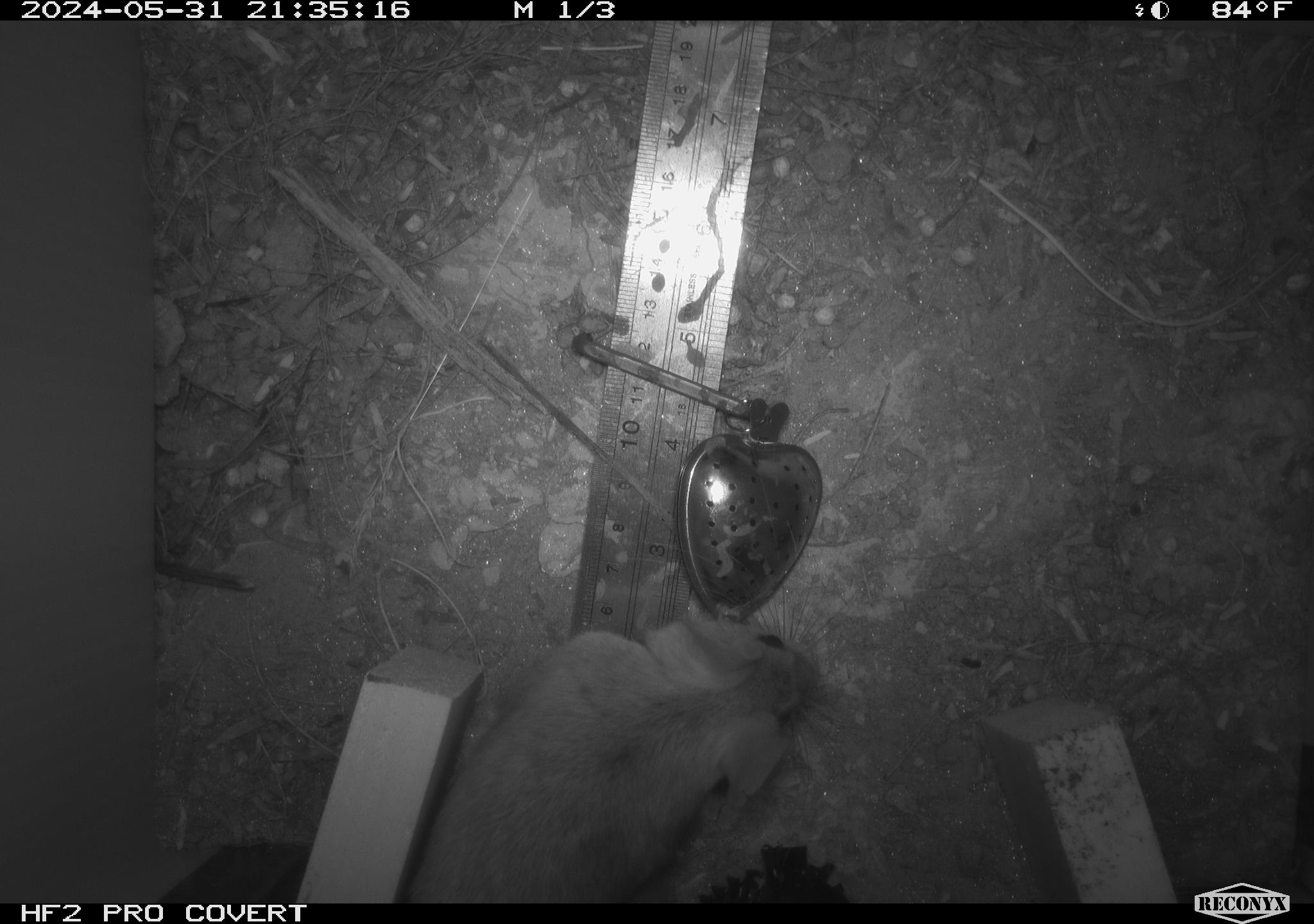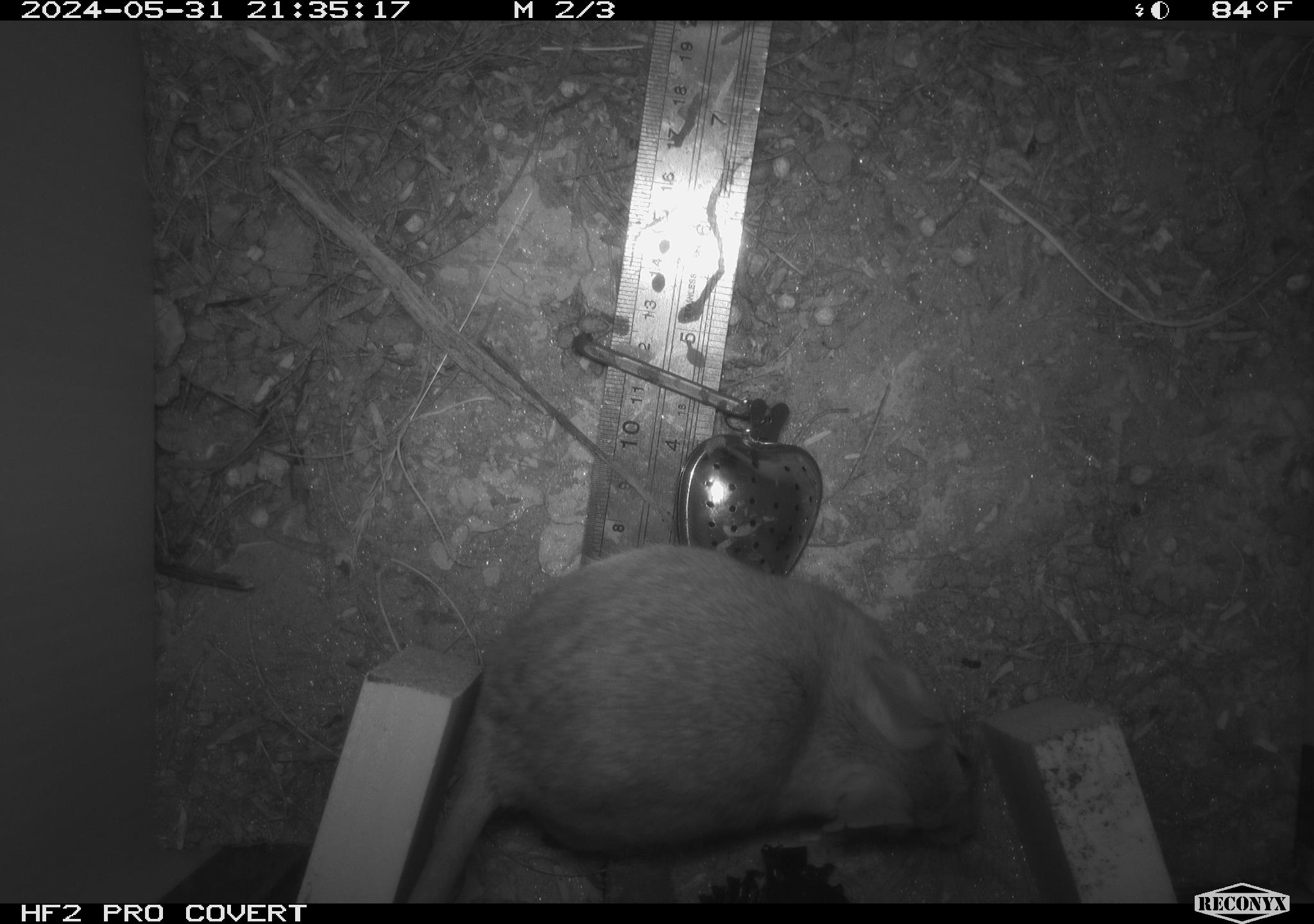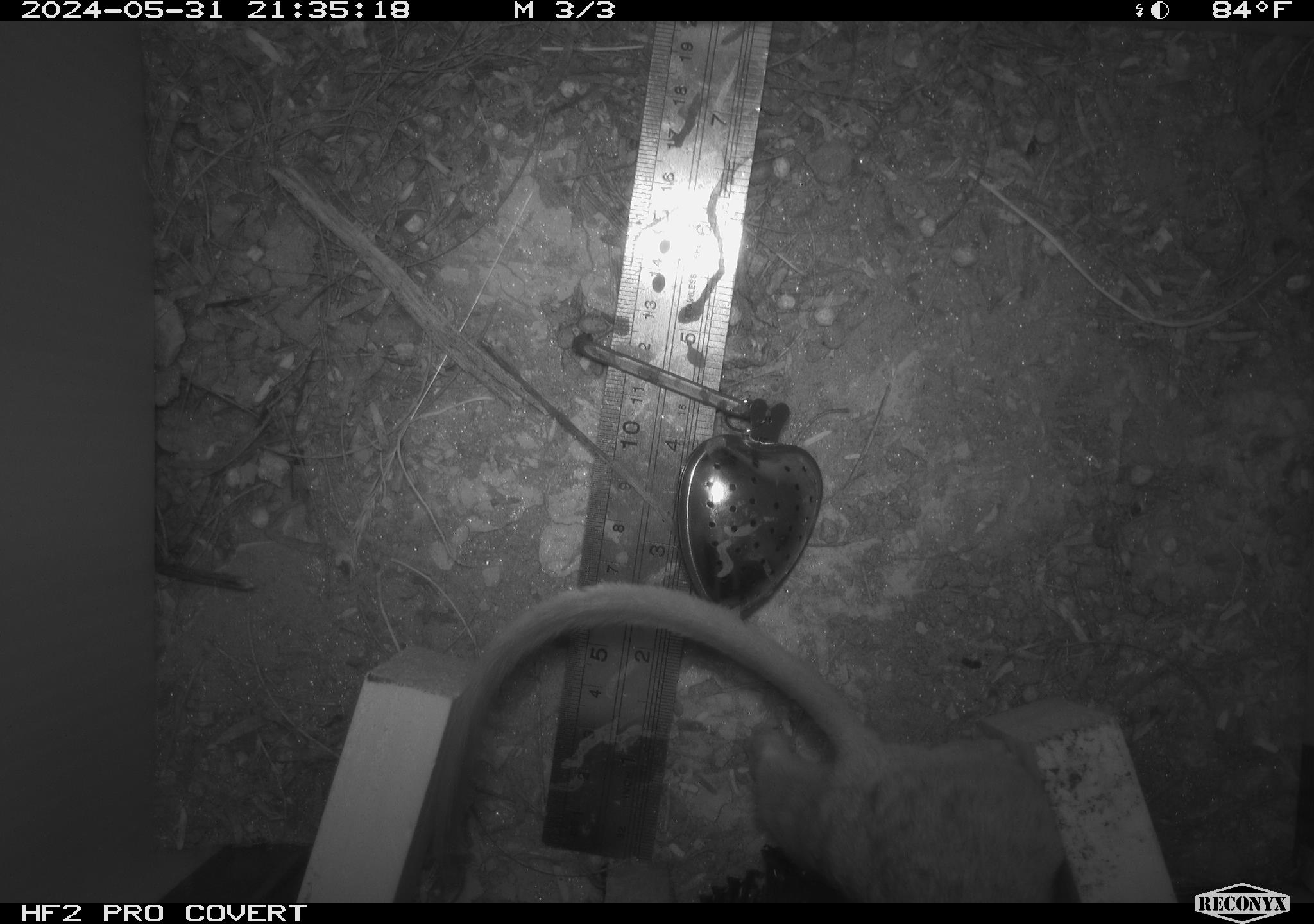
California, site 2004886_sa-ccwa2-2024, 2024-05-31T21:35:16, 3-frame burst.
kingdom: Animalia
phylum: Chordata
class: Mammalia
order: Rodentia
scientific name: Rodentia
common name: woodrat or rat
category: woodrat or rat species